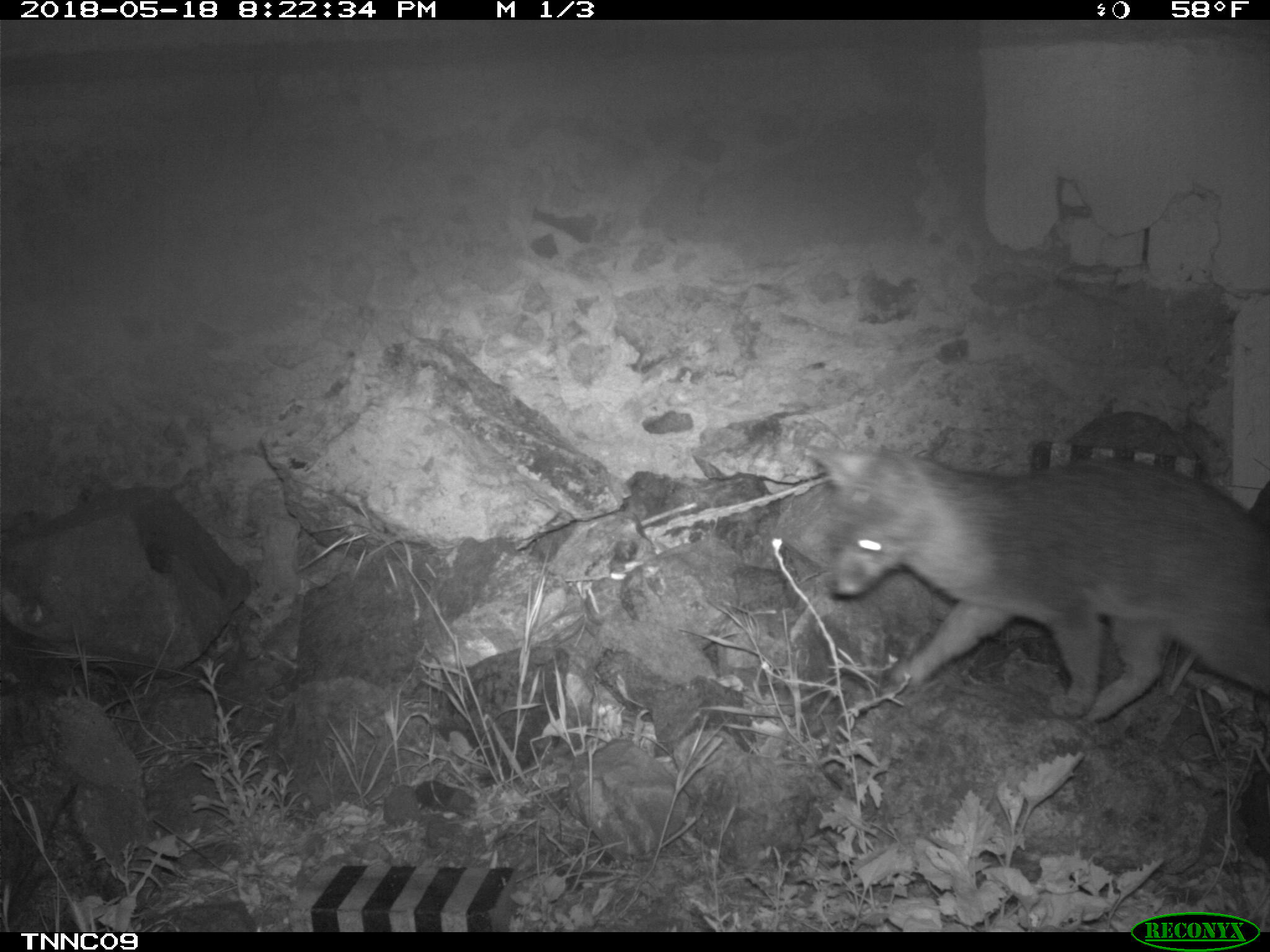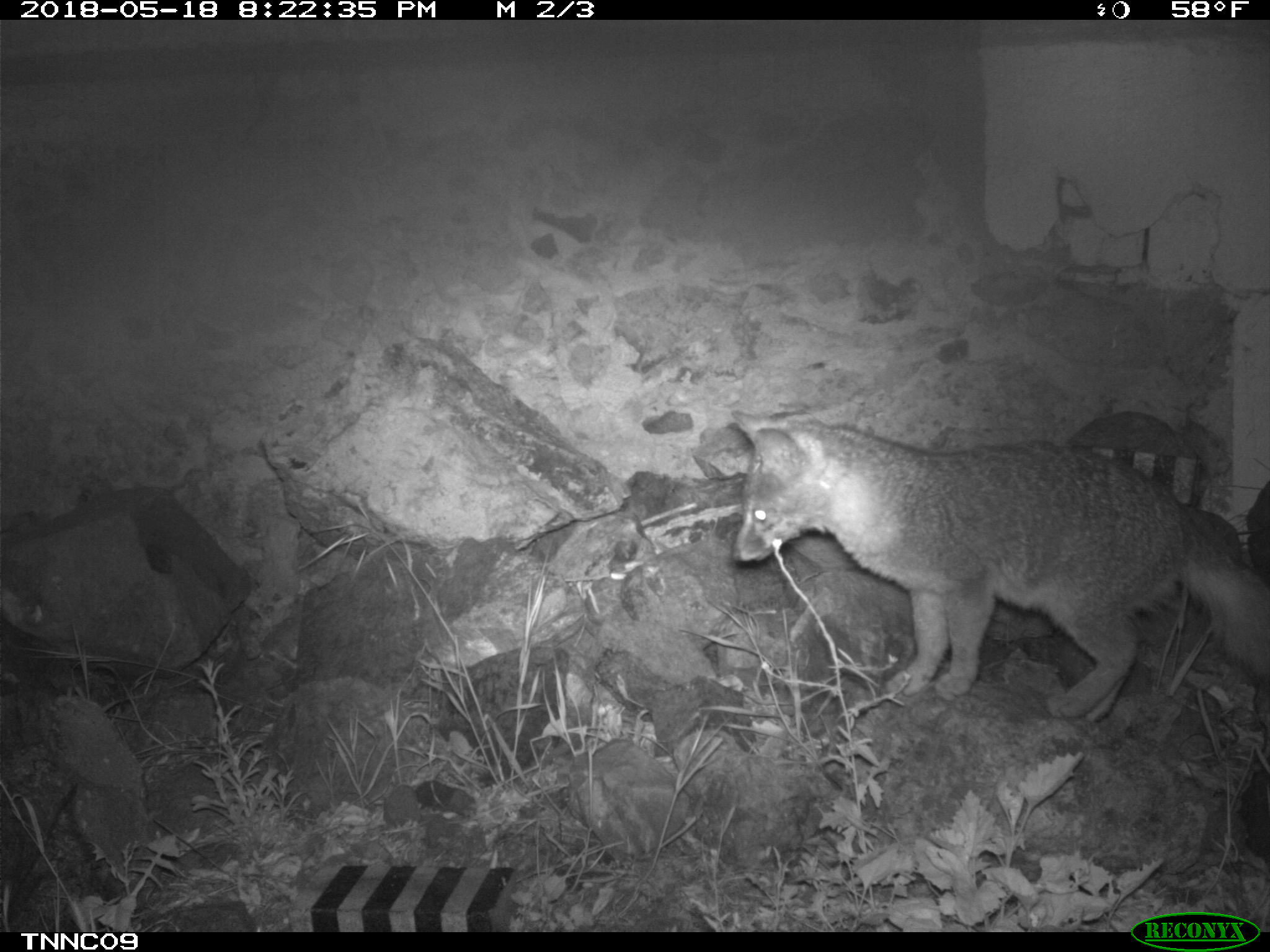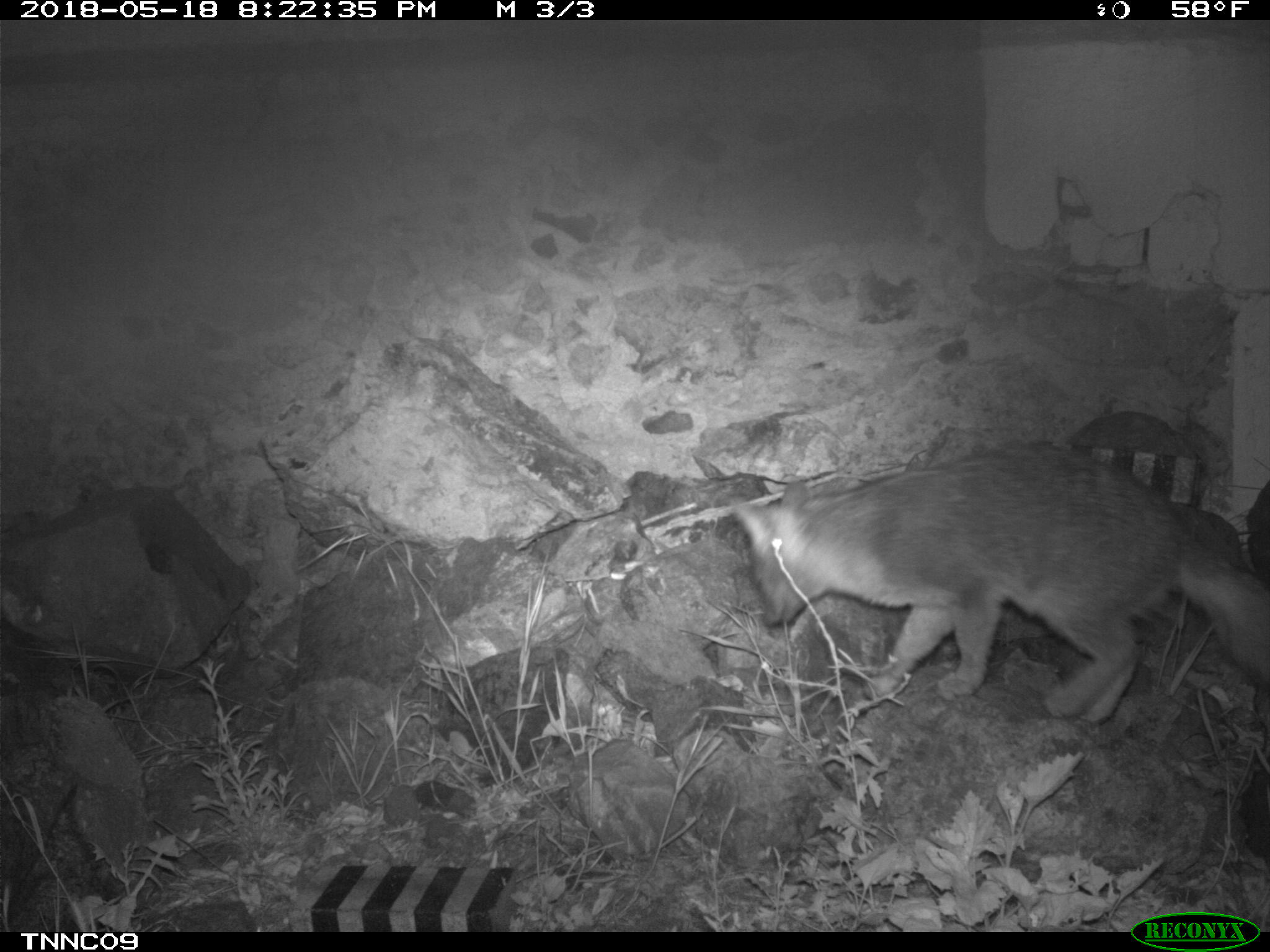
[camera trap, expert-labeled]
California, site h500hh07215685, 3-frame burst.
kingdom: Animalia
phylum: Chordata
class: Mammalia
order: Carnivora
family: Canidae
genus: Urocyon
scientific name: Urocyon littoralis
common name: island fox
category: fox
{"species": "fox (island fox) (Urocyon littoralis)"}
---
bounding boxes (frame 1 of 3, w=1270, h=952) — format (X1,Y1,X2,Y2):
fox: (802,446,1269,723)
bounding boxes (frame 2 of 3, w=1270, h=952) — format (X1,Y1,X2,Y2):
fox: (730,409,1269,722)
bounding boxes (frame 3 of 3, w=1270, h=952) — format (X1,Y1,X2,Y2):
fox: (730,444,1269,725)